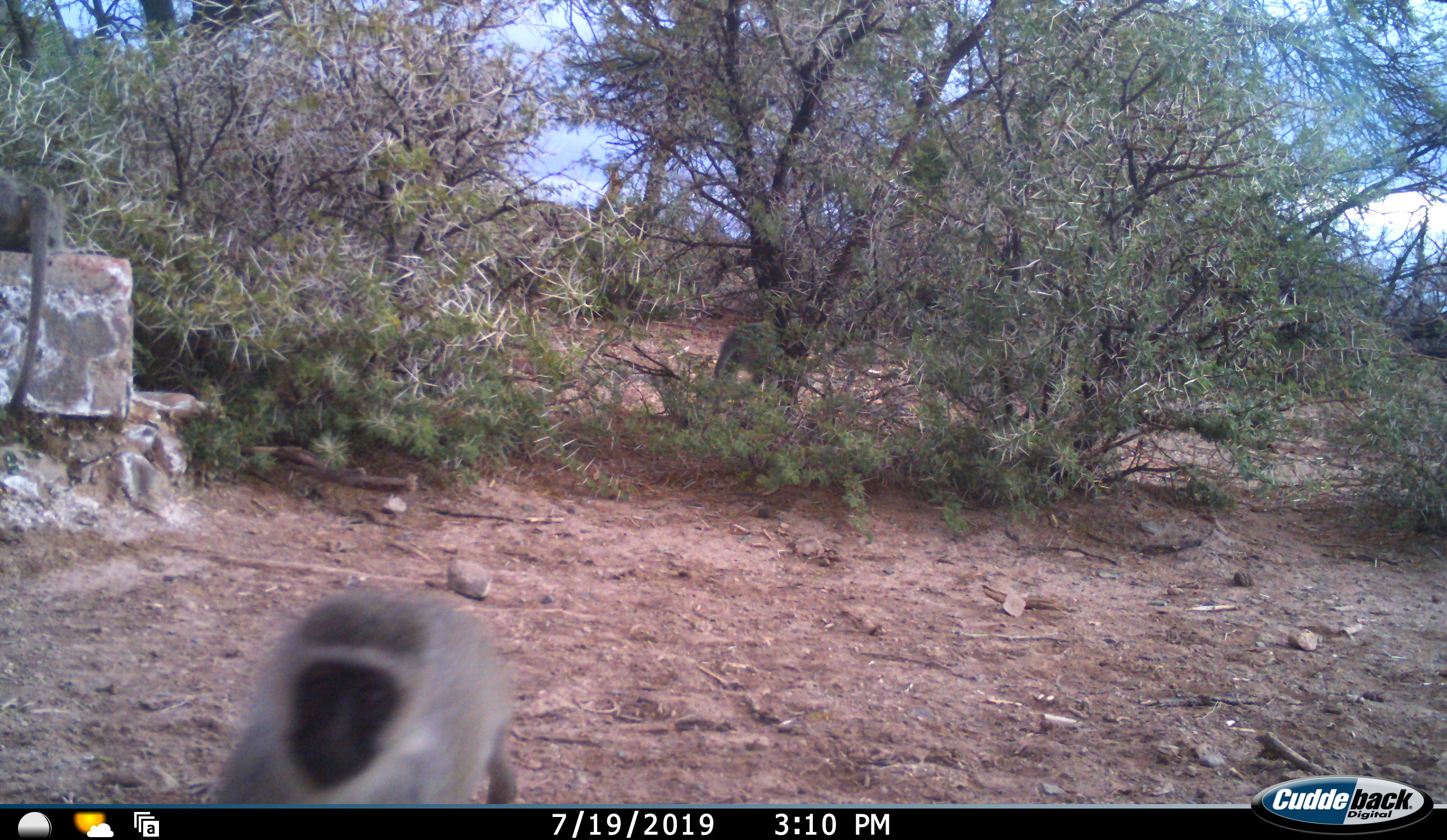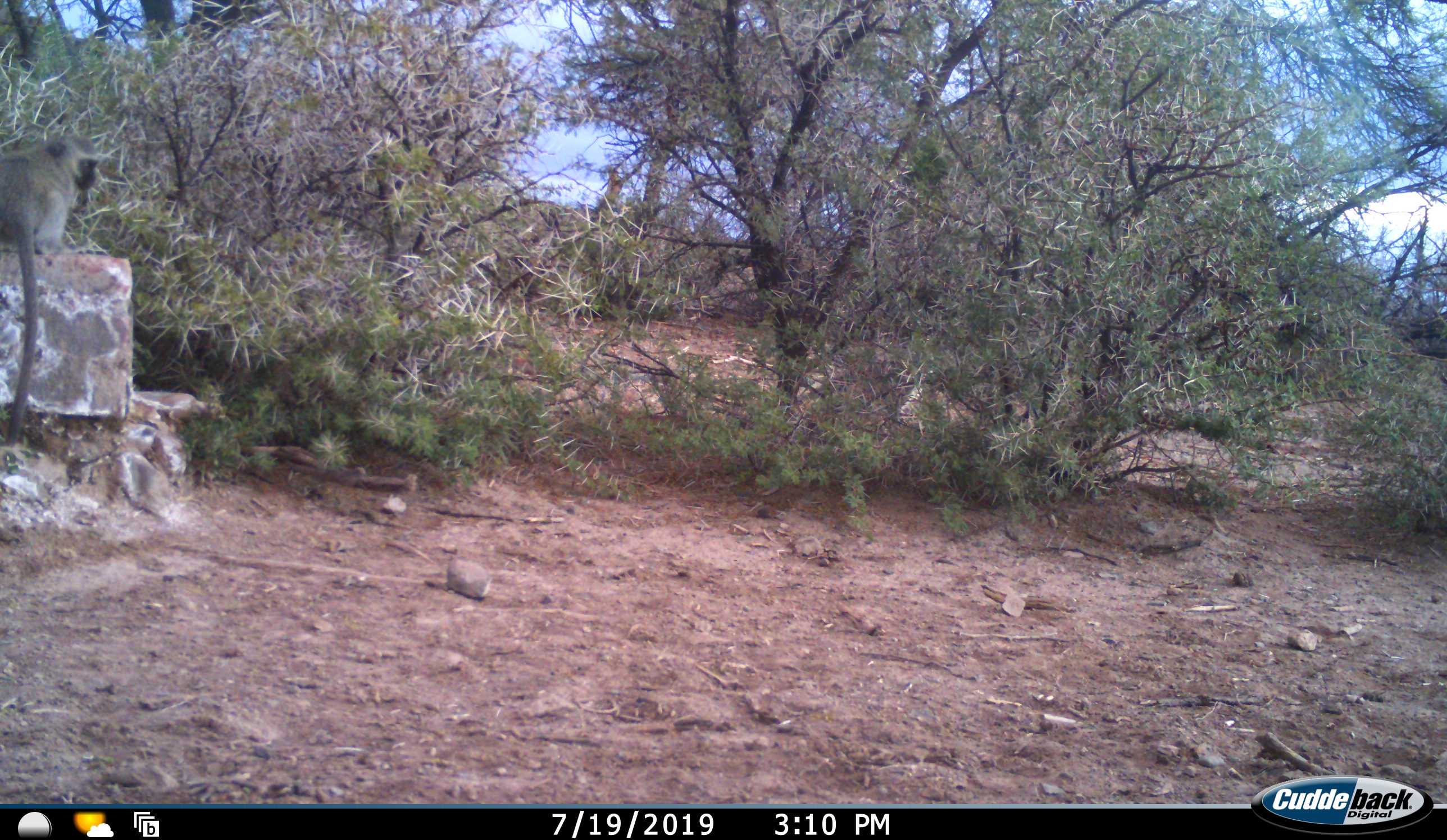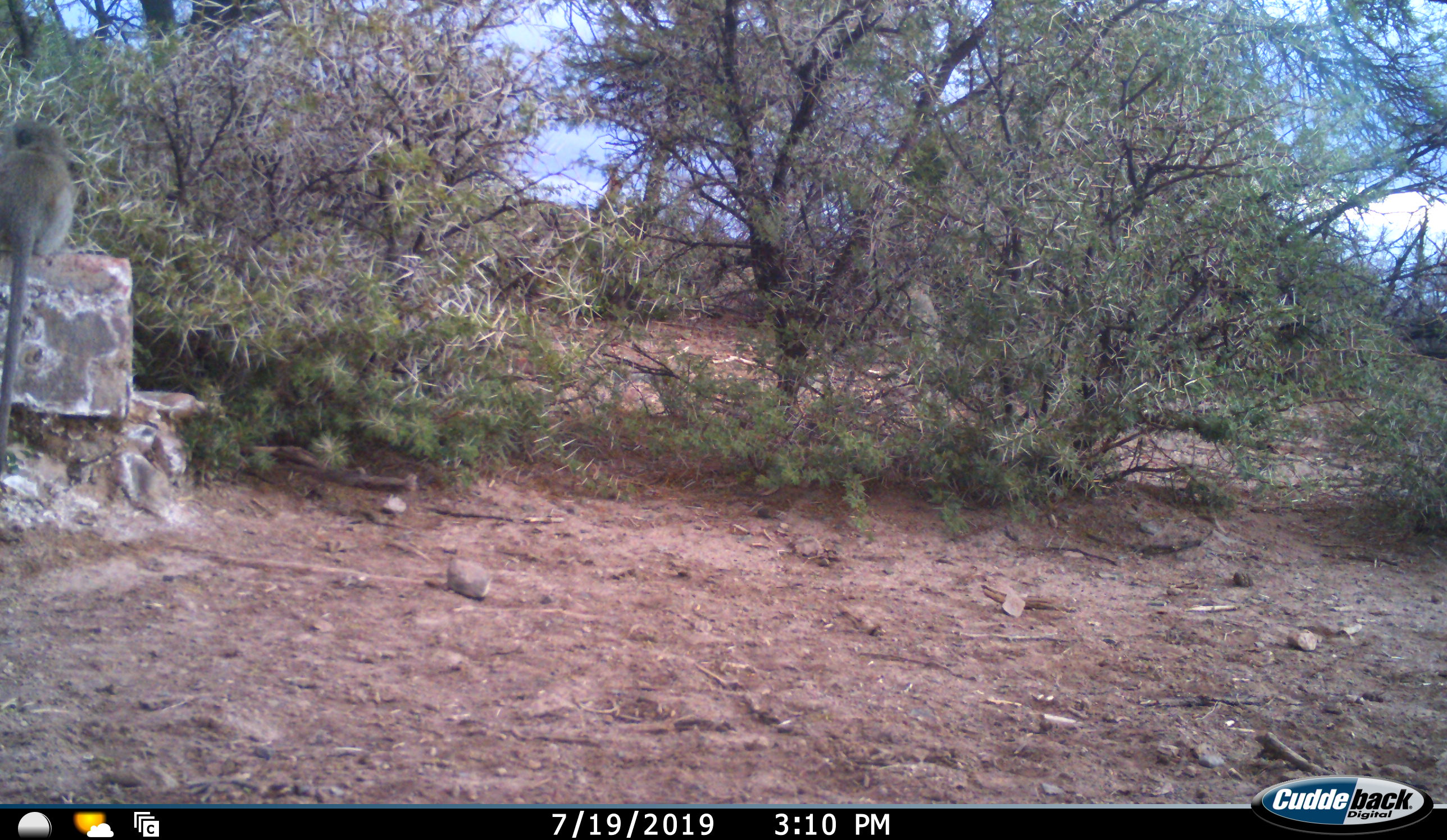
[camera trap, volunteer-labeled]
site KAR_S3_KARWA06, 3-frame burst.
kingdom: Animalia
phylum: Chordata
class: Mammalia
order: Primates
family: Cercopithecidae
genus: Chlorocebus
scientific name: Chlorocebus pygerythrus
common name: vervet monkey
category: monkeyvervet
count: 3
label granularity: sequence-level